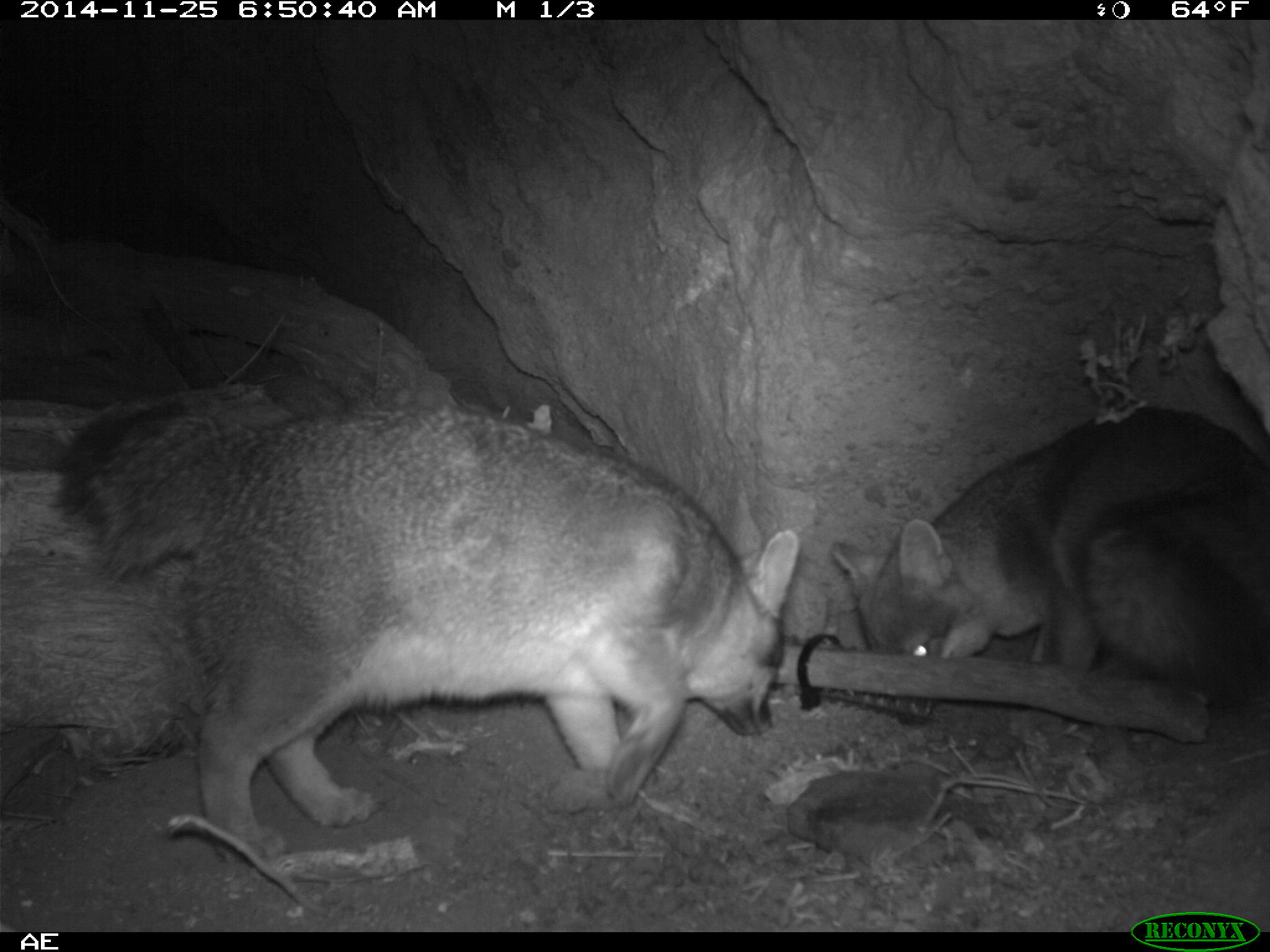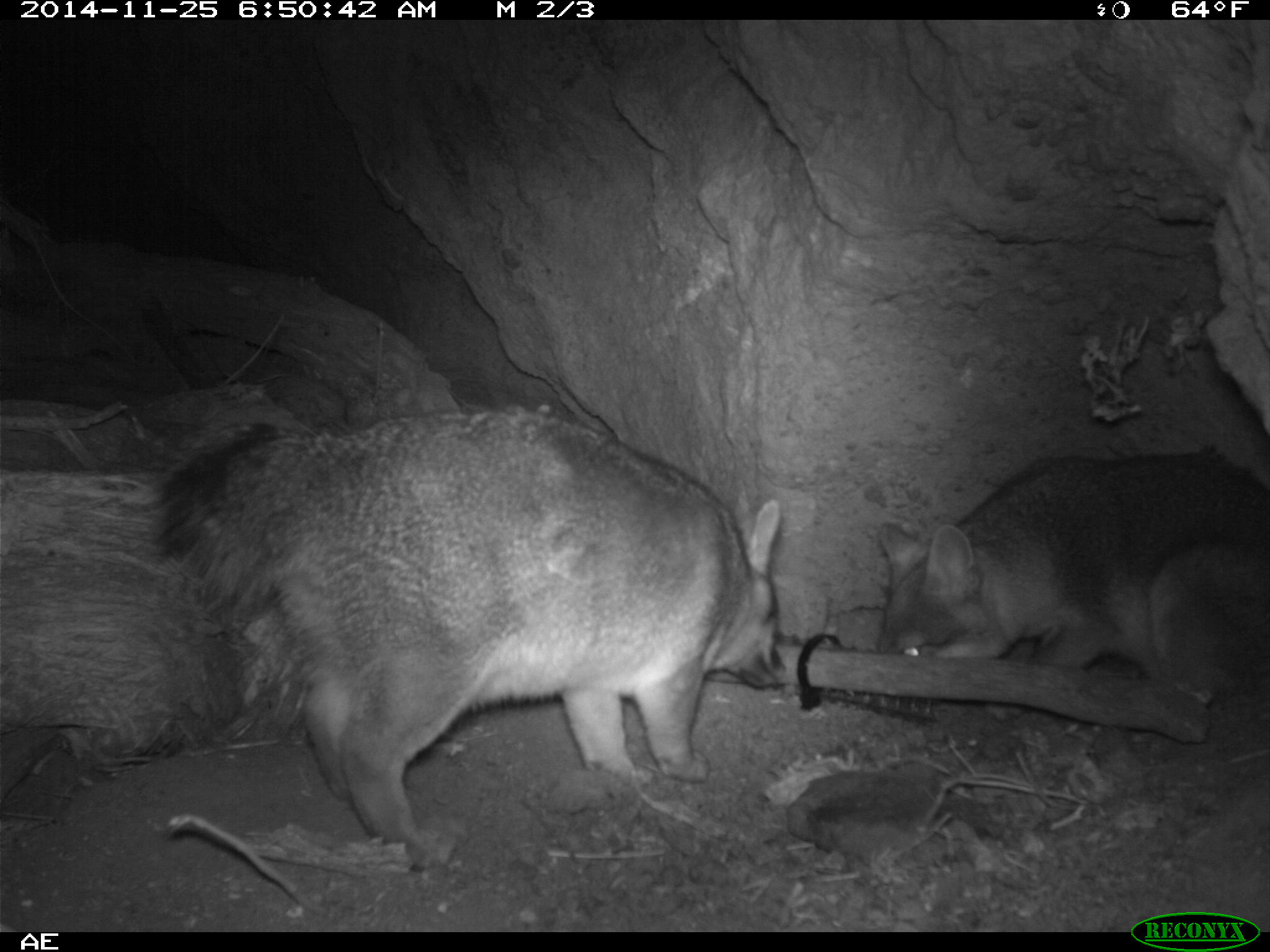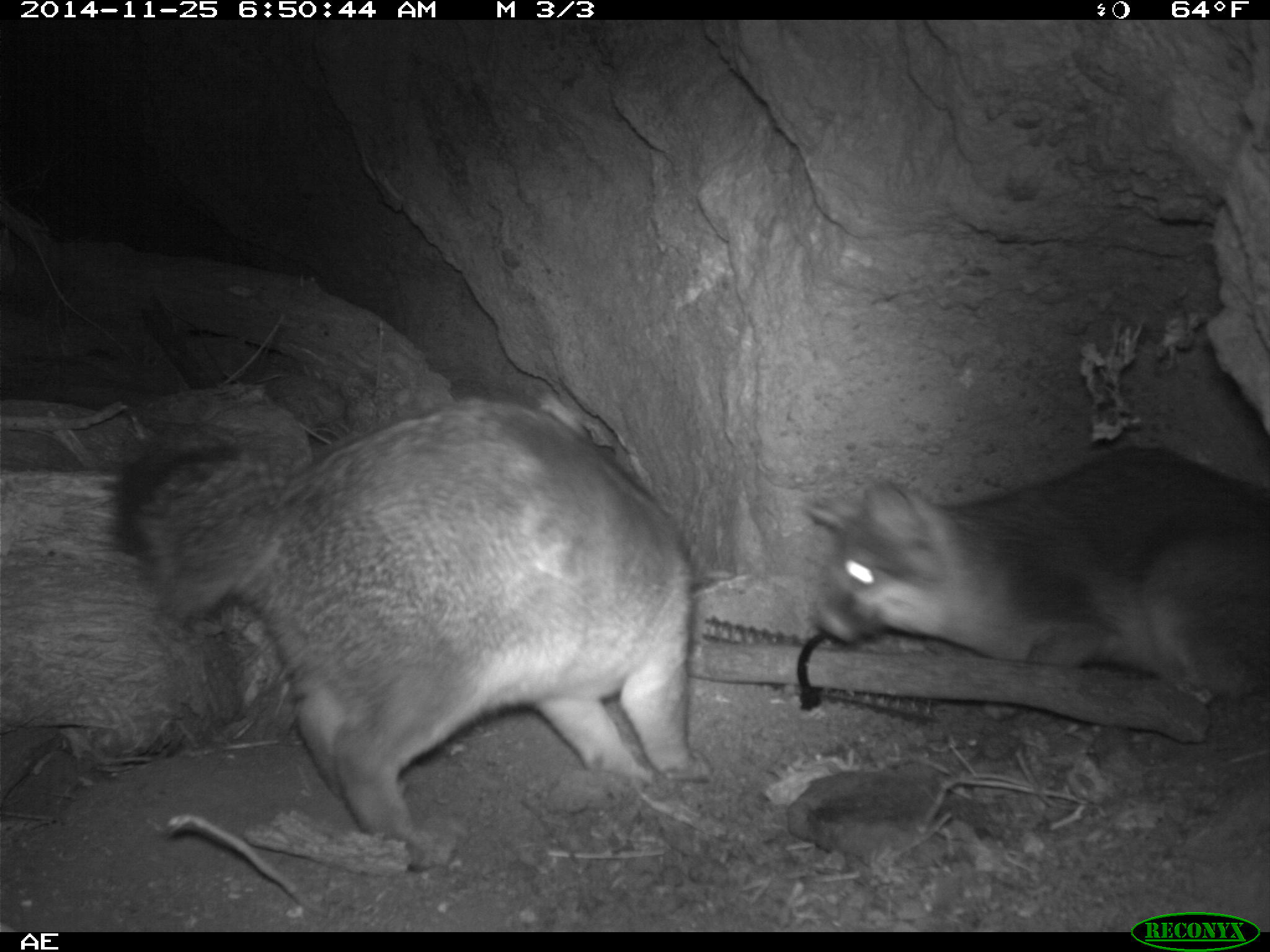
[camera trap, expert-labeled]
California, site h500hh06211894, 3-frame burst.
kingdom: Animalia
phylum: Chordata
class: Mammalia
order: Carnivora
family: Canidae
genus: Urocyon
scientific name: Urocyon littoralis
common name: island fox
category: fox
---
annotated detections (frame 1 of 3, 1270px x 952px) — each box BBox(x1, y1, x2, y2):
fox: BBox(50, 400, 799, 866); BBox(828, 404, 1269, 723)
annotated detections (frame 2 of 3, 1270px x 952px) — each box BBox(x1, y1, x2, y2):
fox: BBox(156, 407, 791, 876); BBox(876, 448, 1267, 707)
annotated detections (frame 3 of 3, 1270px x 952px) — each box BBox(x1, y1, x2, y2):
fox: BBox(111, 394, 713, 872); BBox(800, 444, 1269, 723)